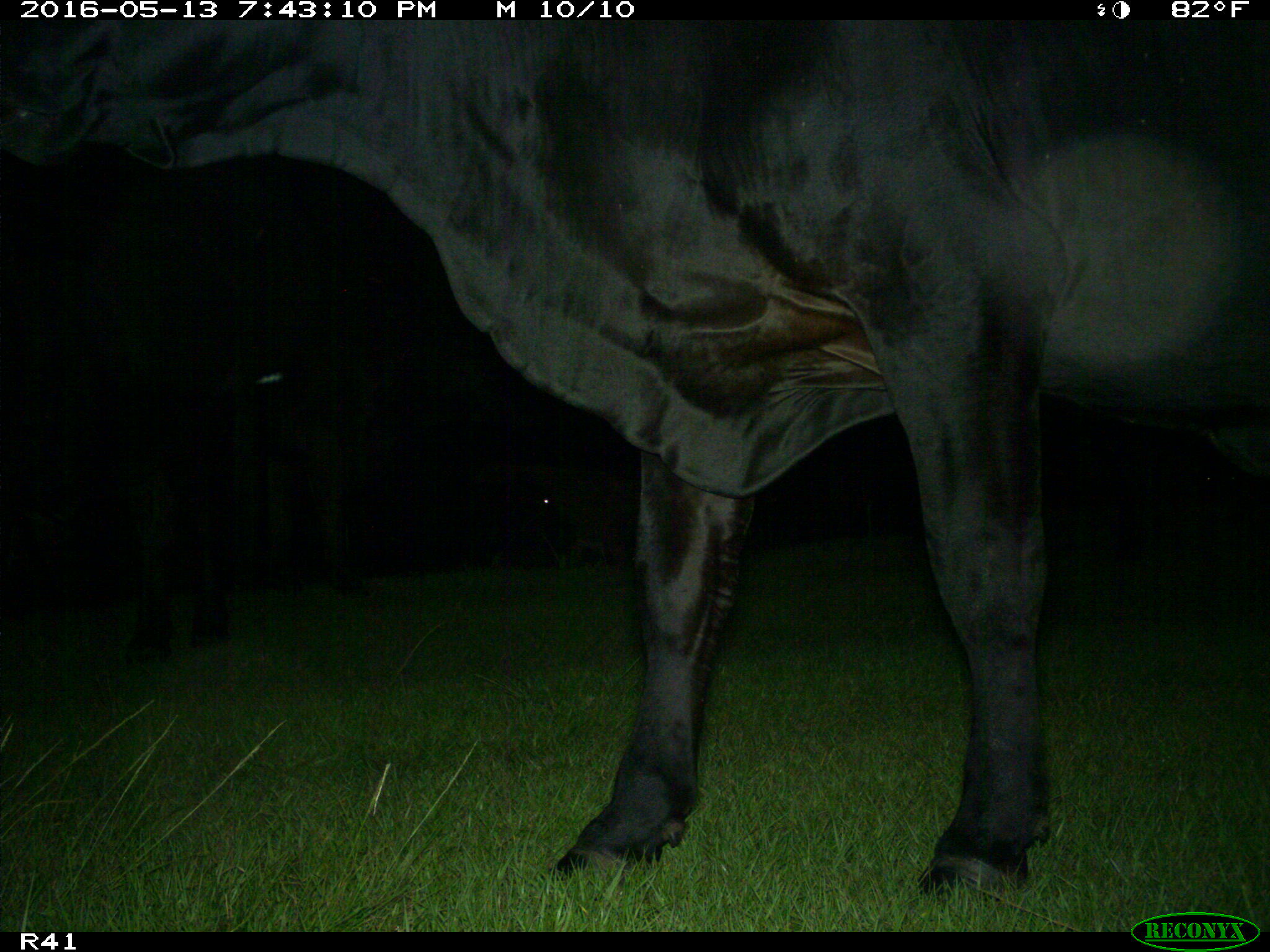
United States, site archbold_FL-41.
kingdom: Animalia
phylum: Chordata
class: Mammalia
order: Artiodactyla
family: Bovidae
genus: Bos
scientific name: Bos taurus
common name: domestic cow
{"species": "Bos taurus (domestic cow)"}